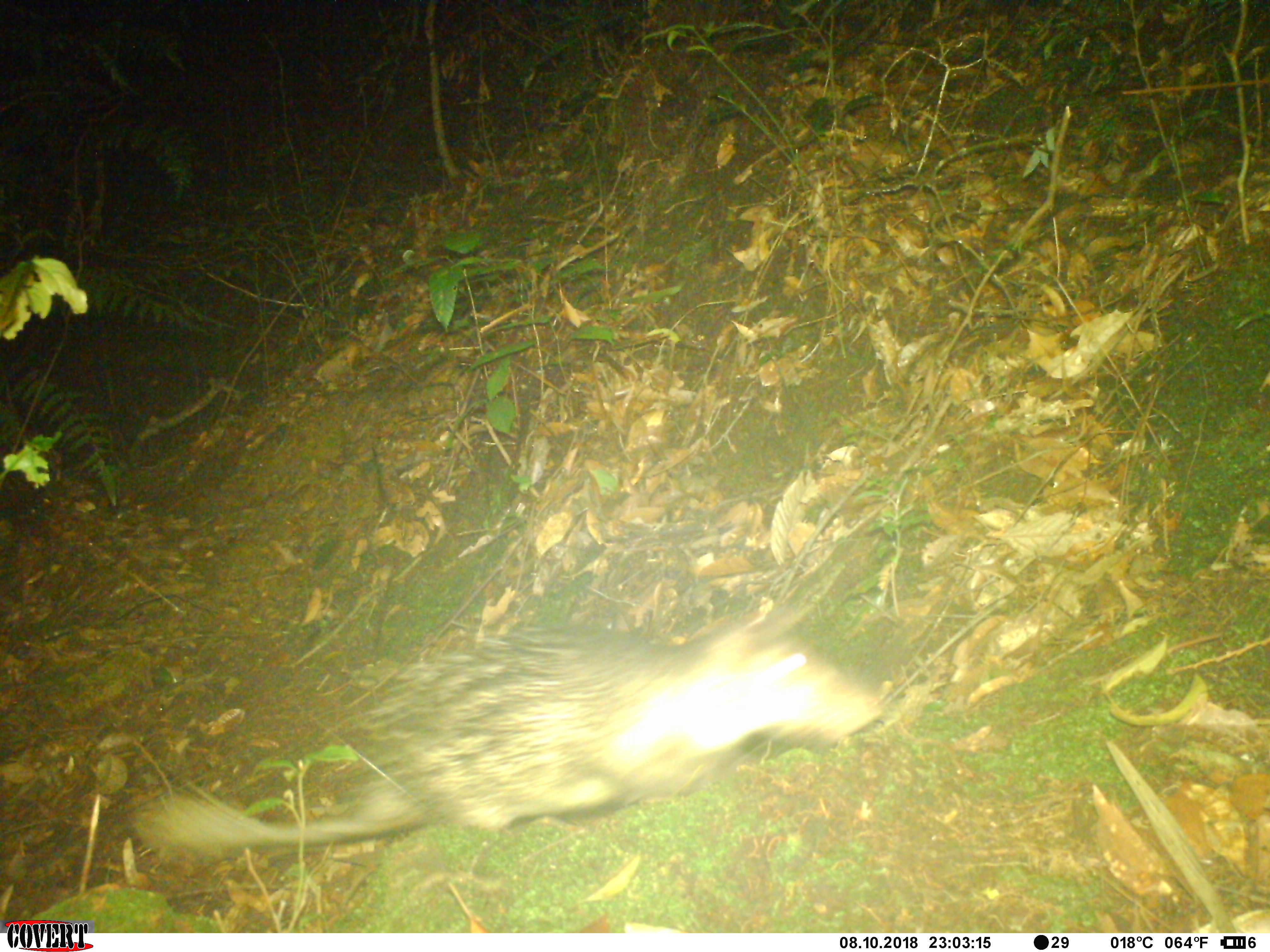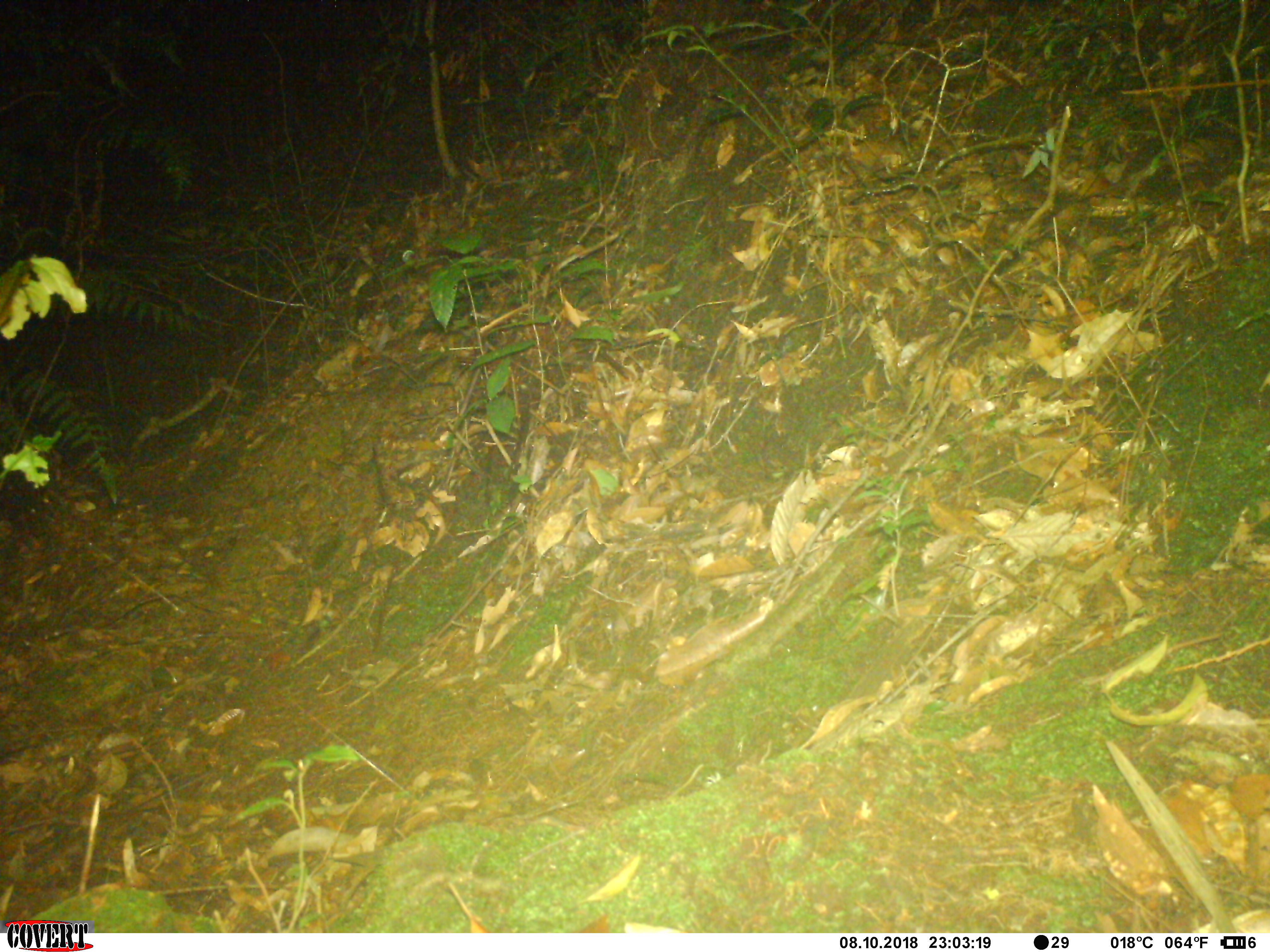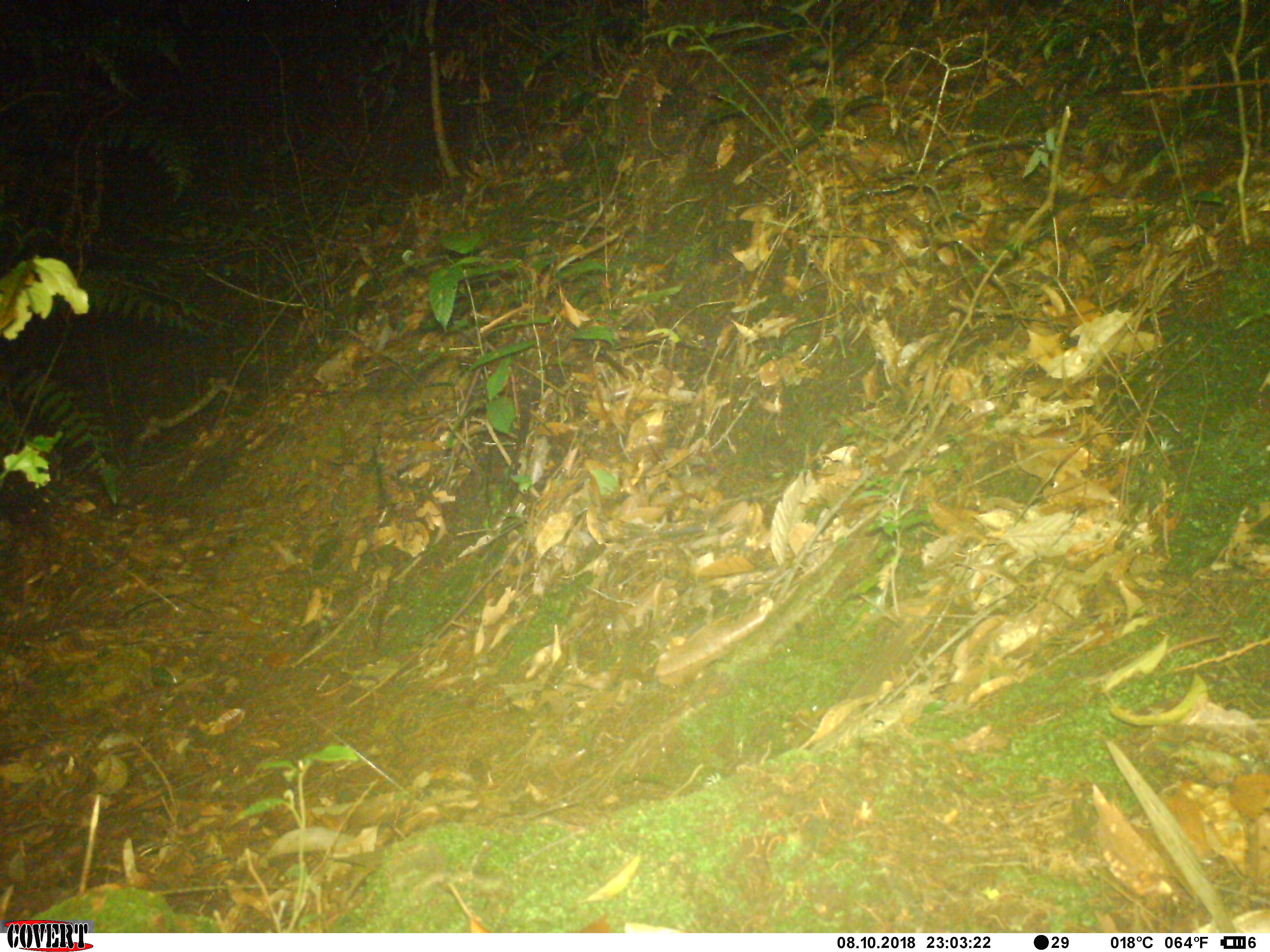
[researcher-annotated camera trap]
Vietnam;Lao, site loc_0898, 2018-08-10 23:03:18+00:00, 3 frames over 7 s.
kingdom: Animalia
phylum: Chordata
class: Mammalia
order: Rodentia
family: Hystricidae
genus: Atherurus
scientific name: Atherurus macrourus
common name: asiatic brush-tailed porcupine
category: asiatic brush tailed porcupine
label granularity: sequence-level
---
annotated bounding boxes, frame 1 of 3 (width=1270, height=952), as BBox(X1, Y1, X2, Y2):
asiatic brush tailed porcupine: BBox(128, 601, 885, 867)